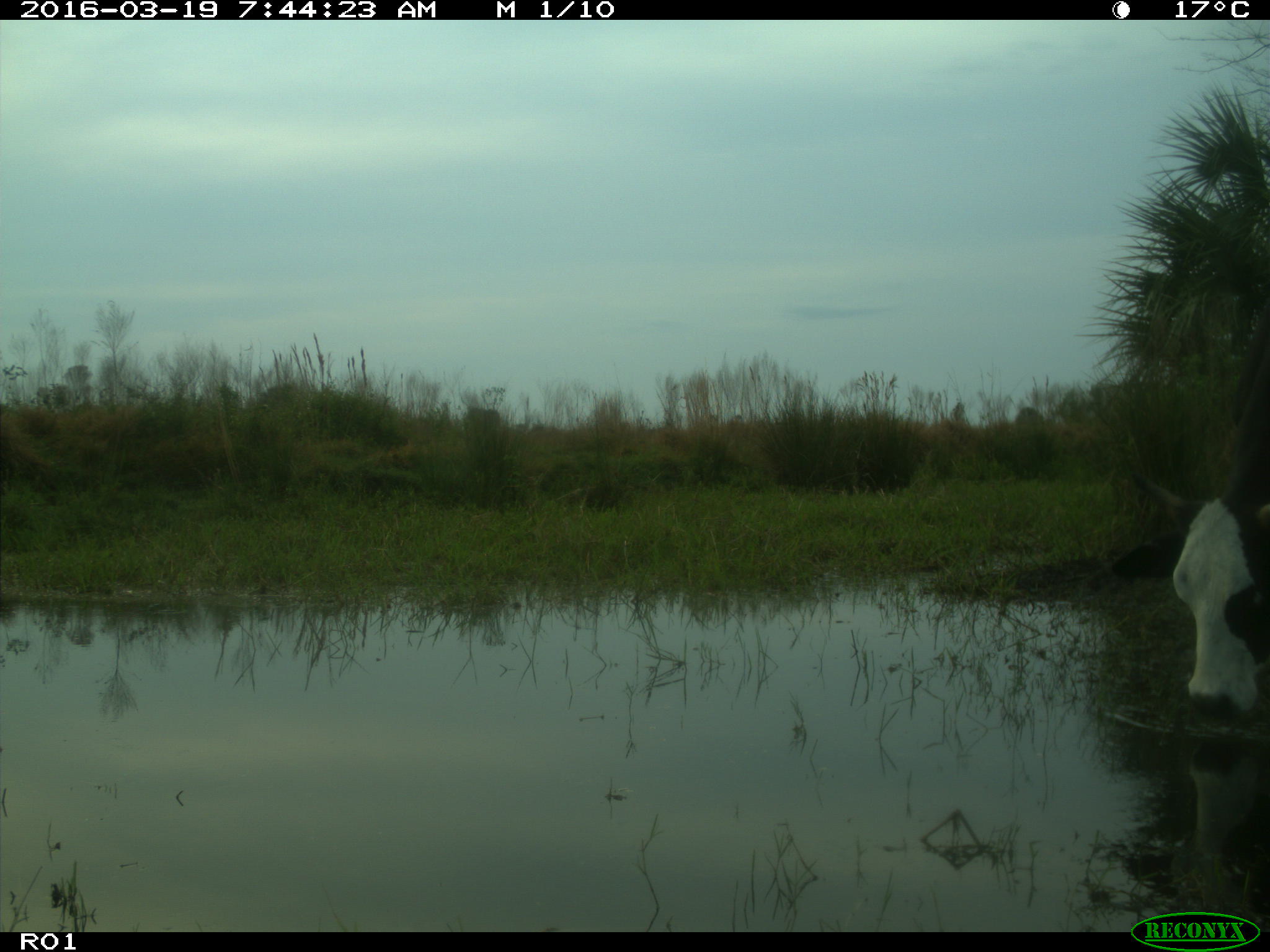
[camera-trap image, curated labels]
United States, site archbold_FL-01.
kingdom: Animalia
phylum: Chordata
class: Mammalia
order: Artiodactyla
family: Bovidae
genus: Bos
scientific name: Bos taurus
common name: domestic cow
Bos taurus (domestic cow).